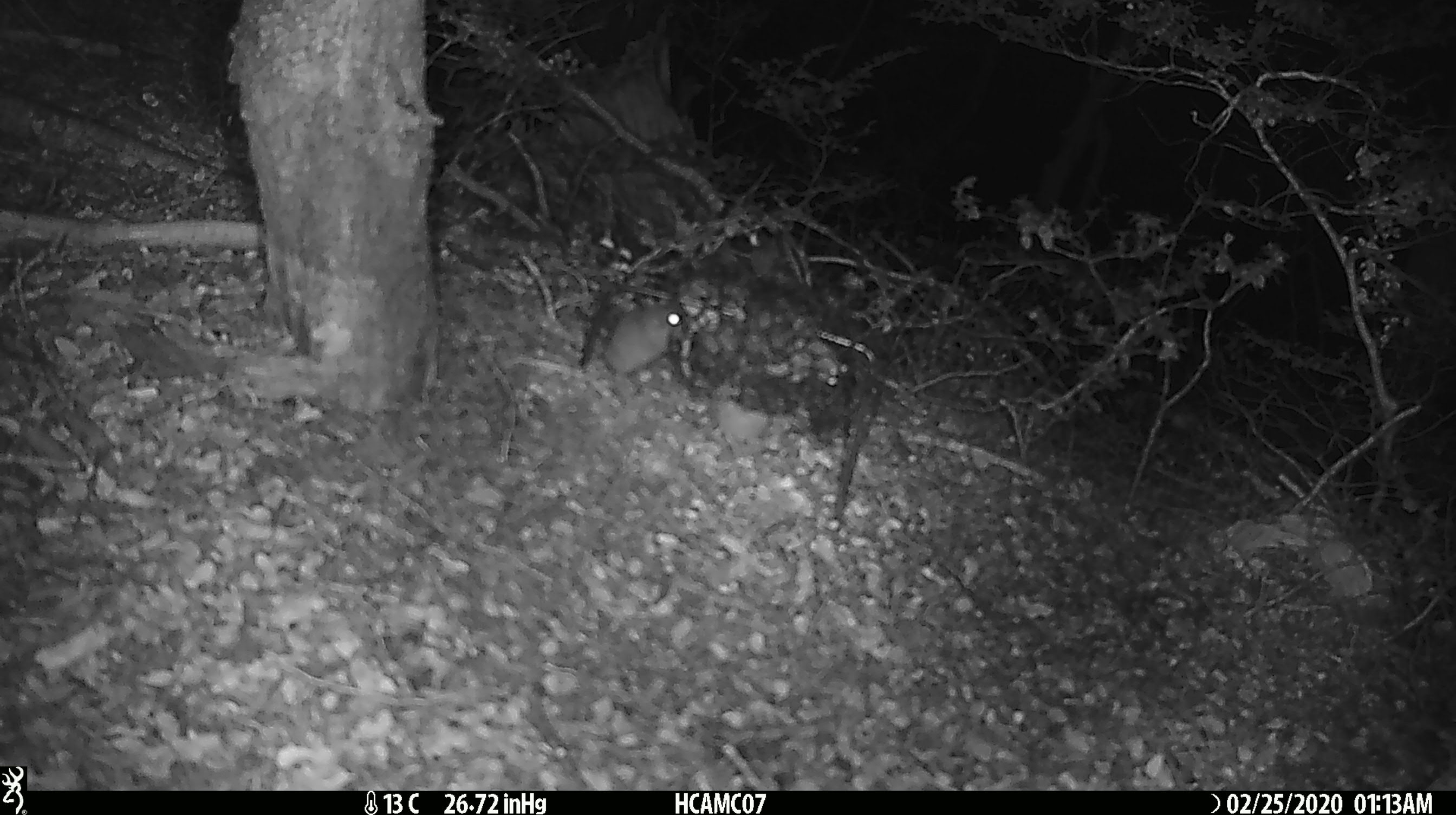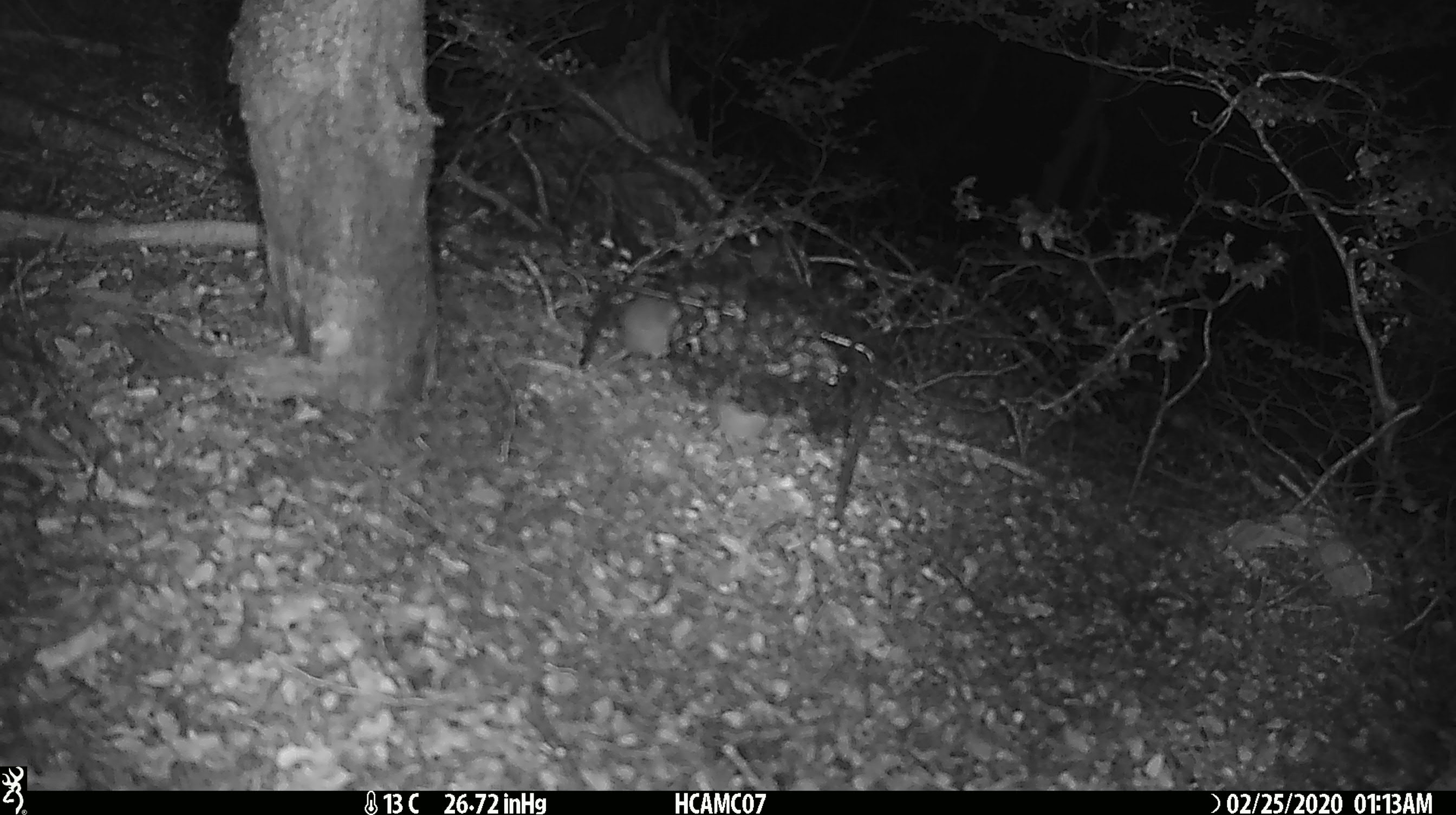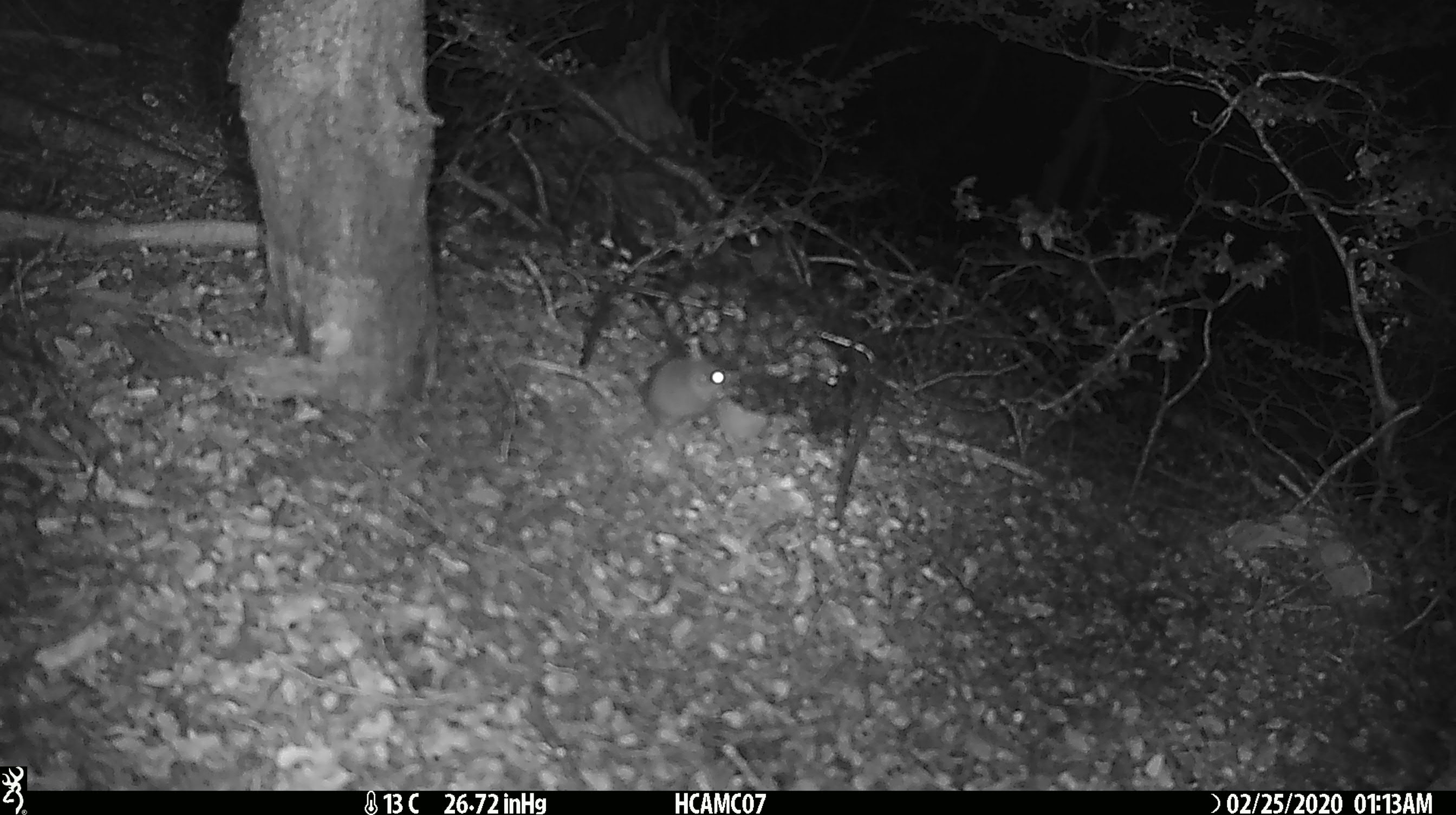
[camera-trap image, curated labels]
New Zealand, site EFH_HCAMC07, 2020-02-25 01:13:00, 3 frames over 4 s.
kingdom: Animalia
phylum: Chordata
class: Mammalia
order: Rodentia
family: Muridae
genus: Mus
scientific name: Mus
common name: mouse